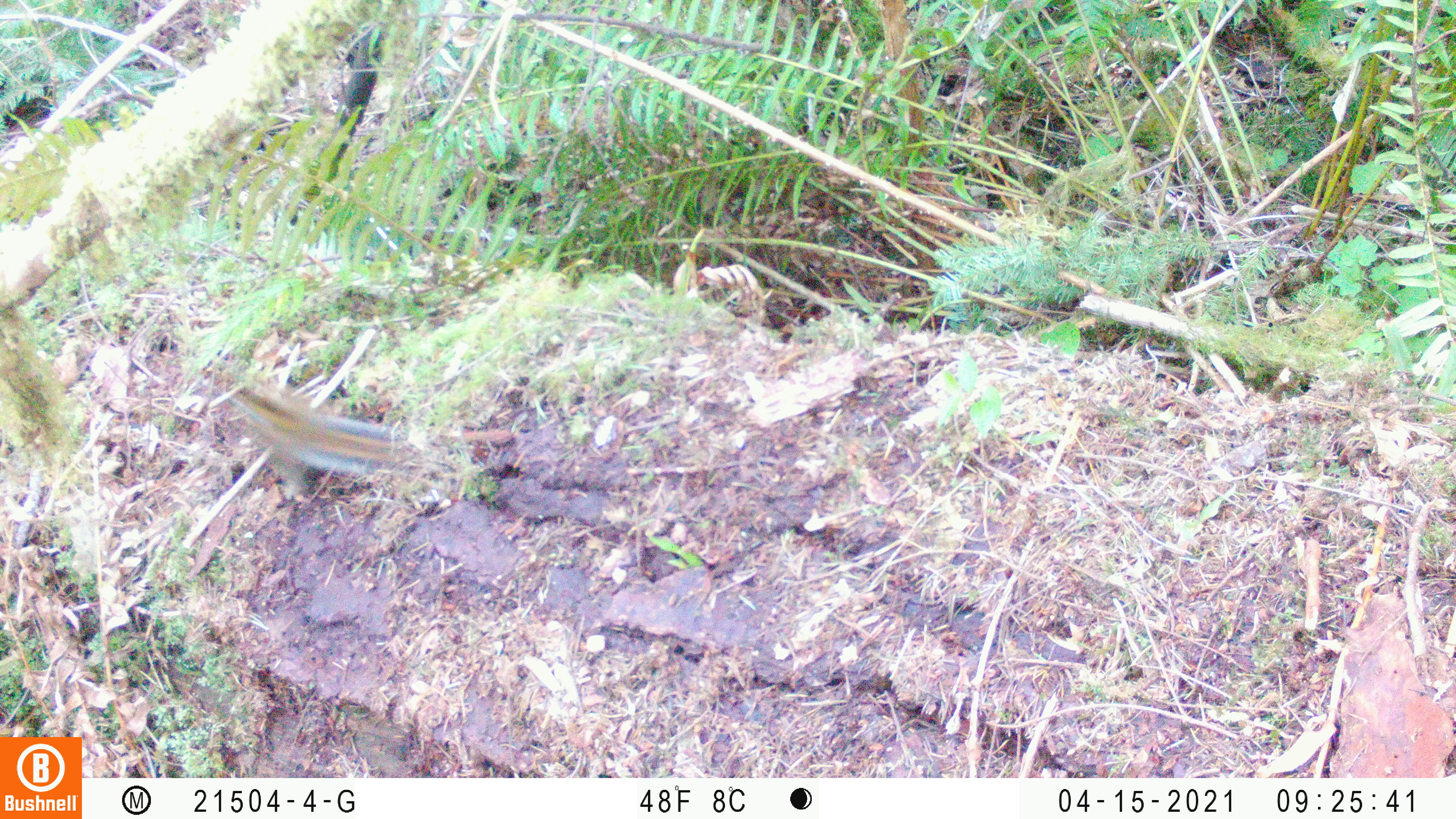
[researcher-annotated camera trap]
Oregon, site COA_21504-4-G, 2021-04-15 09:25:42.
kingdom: Animalia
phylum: Chordata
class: Mammalia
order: Rodentia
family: Sciuridae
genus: Neotamias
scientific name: Neotamias townsendii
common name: townsend's chipmunk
Townsend's chipmunk (Neotamias townsendii).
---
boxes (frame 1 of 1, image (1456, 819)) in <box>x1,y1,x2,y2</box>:
townsend's chipmunk: <box>225,382,418,479</box>